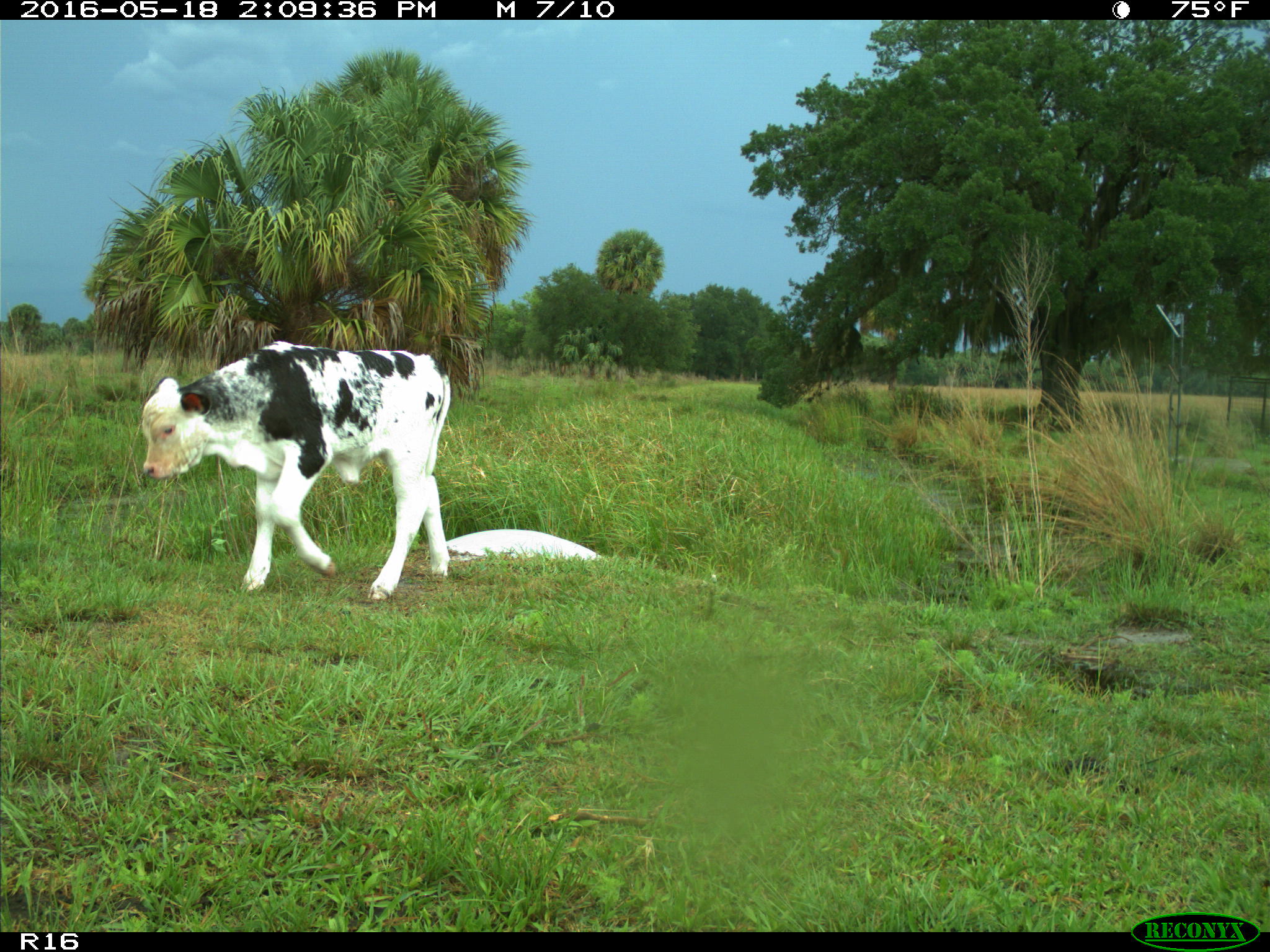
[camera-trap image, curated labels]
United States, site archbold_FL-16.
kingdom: Animalia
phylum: Chordata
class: Mammalia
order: Artiodactyla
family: Bovidae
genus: Bos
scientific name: Bos taurus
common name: domestic cow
Bos taurus (domestic cow).